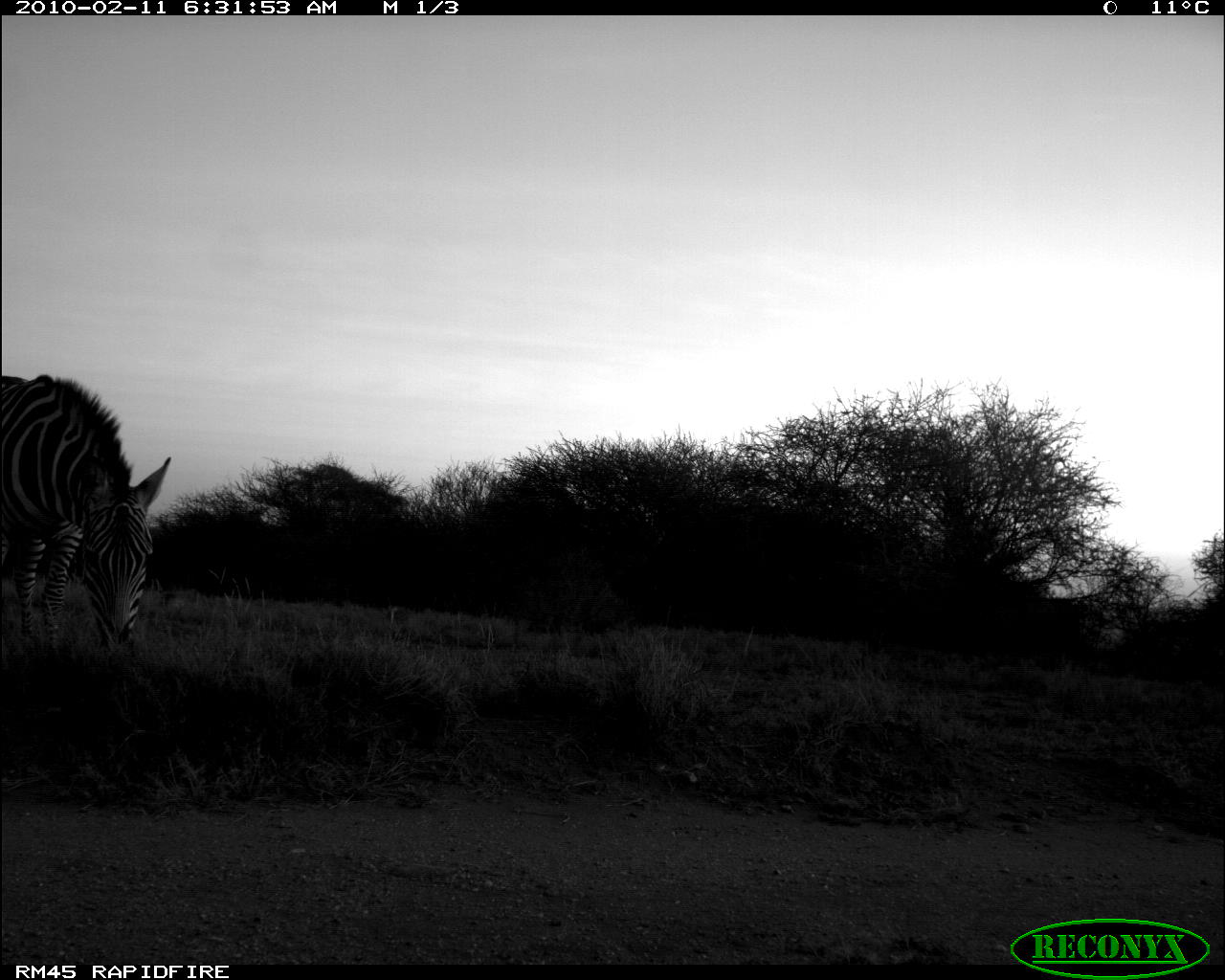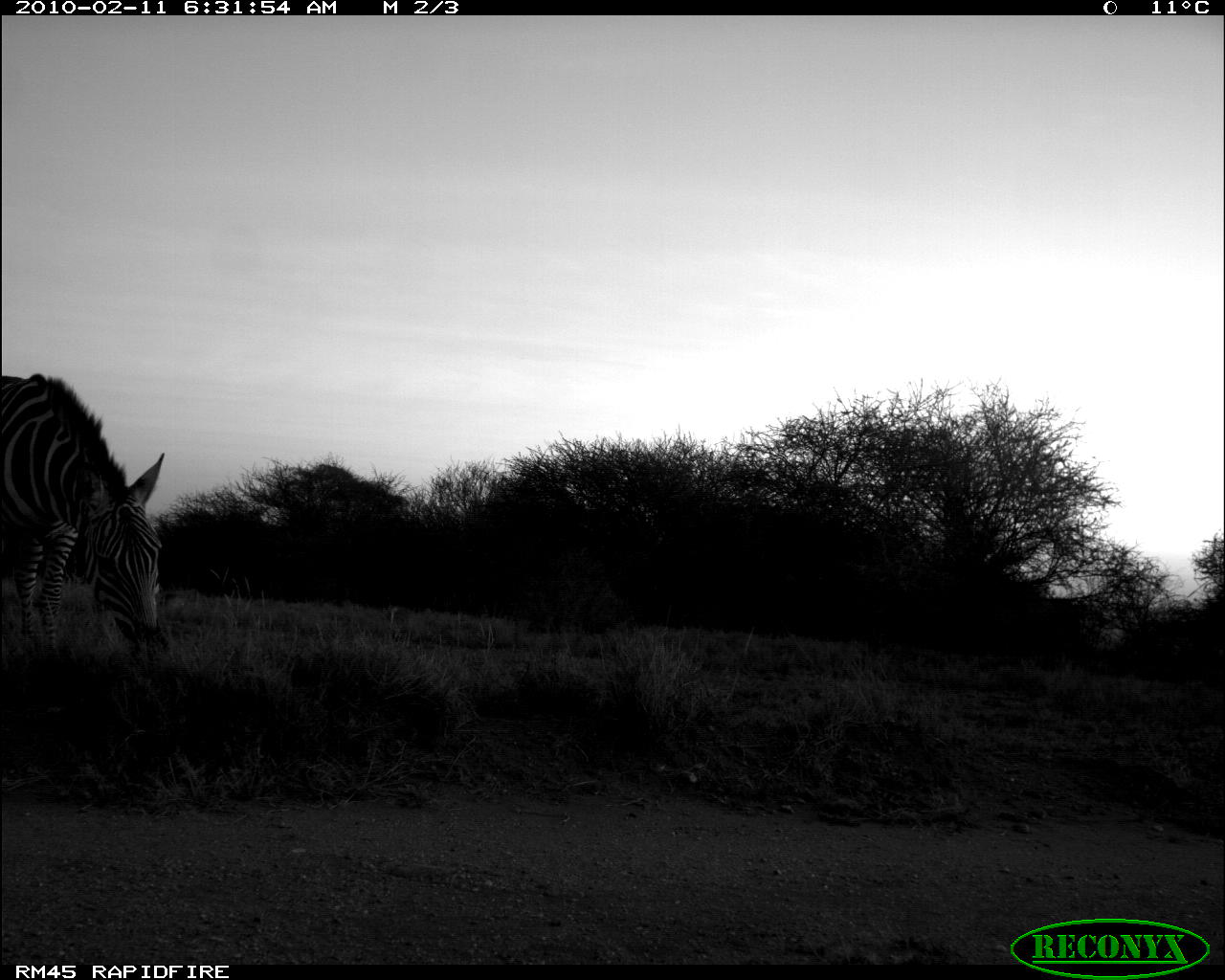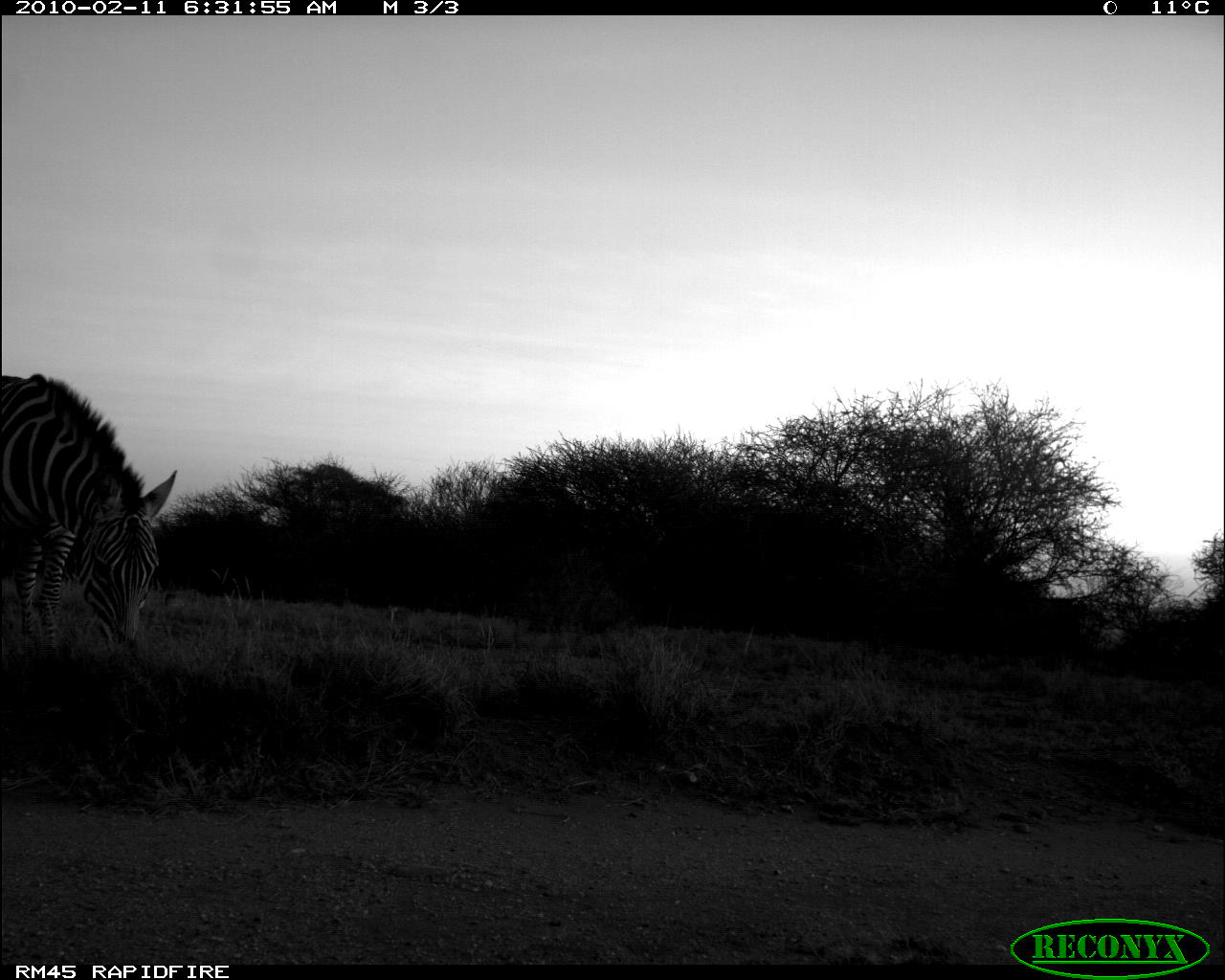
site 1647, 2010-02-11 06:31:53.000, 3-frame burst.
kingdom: Animalia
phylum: Chordata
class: Mammalia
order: Perissodactyla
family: Equidae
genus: Equus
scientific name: Equus quagga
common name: plains zebra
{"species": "Equus quagga (plains zebra)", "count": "1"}